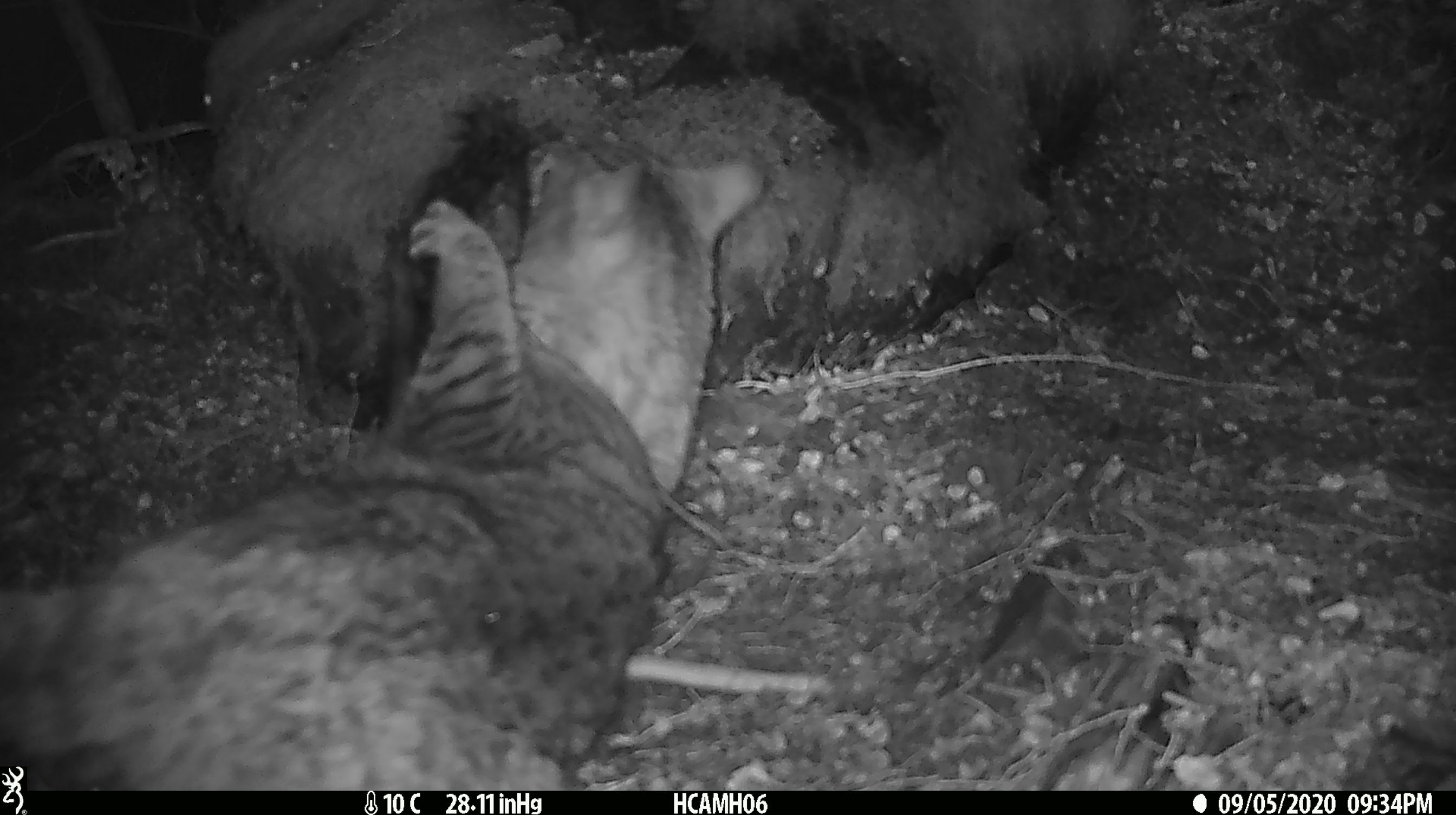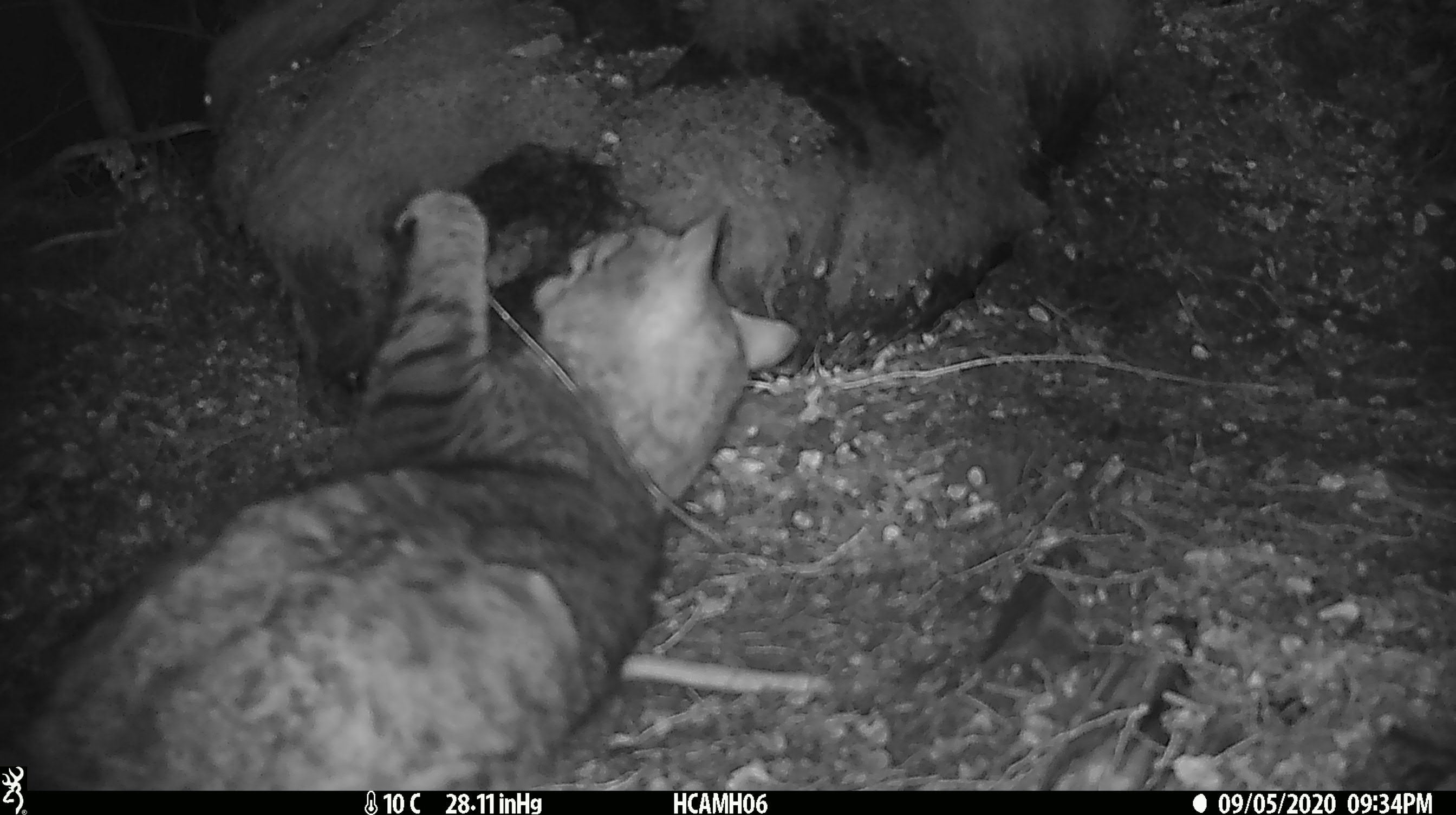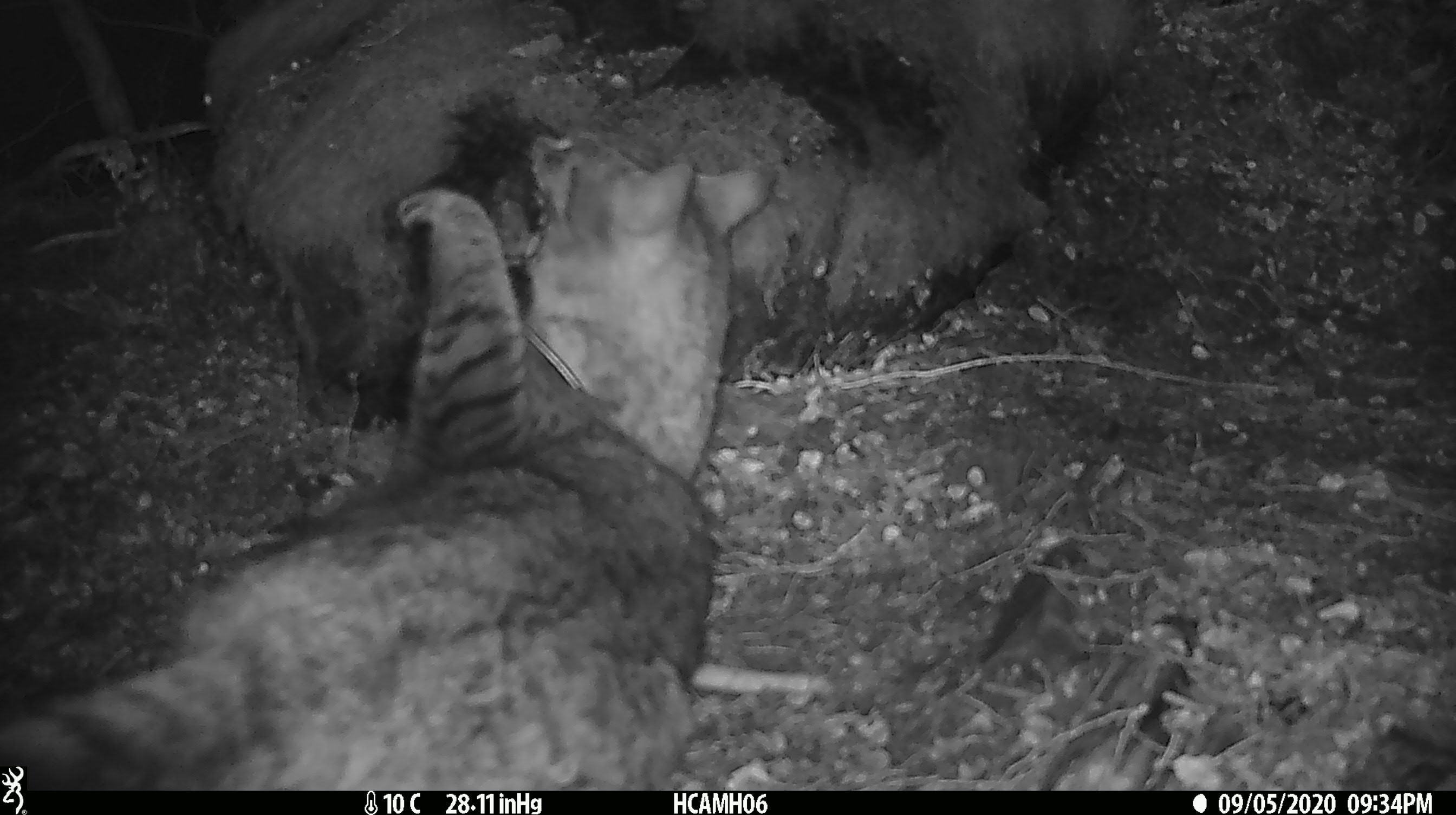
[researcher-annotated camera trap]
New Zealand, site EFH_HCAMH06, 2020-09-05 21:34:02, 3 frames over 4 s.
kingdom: Animalia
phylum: Chordata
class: Mammalia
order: Carnivora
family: Felidae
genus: Felis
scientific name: Felis catus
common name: domestic cat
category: cat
Cat (domestic cat) (Felis catus).